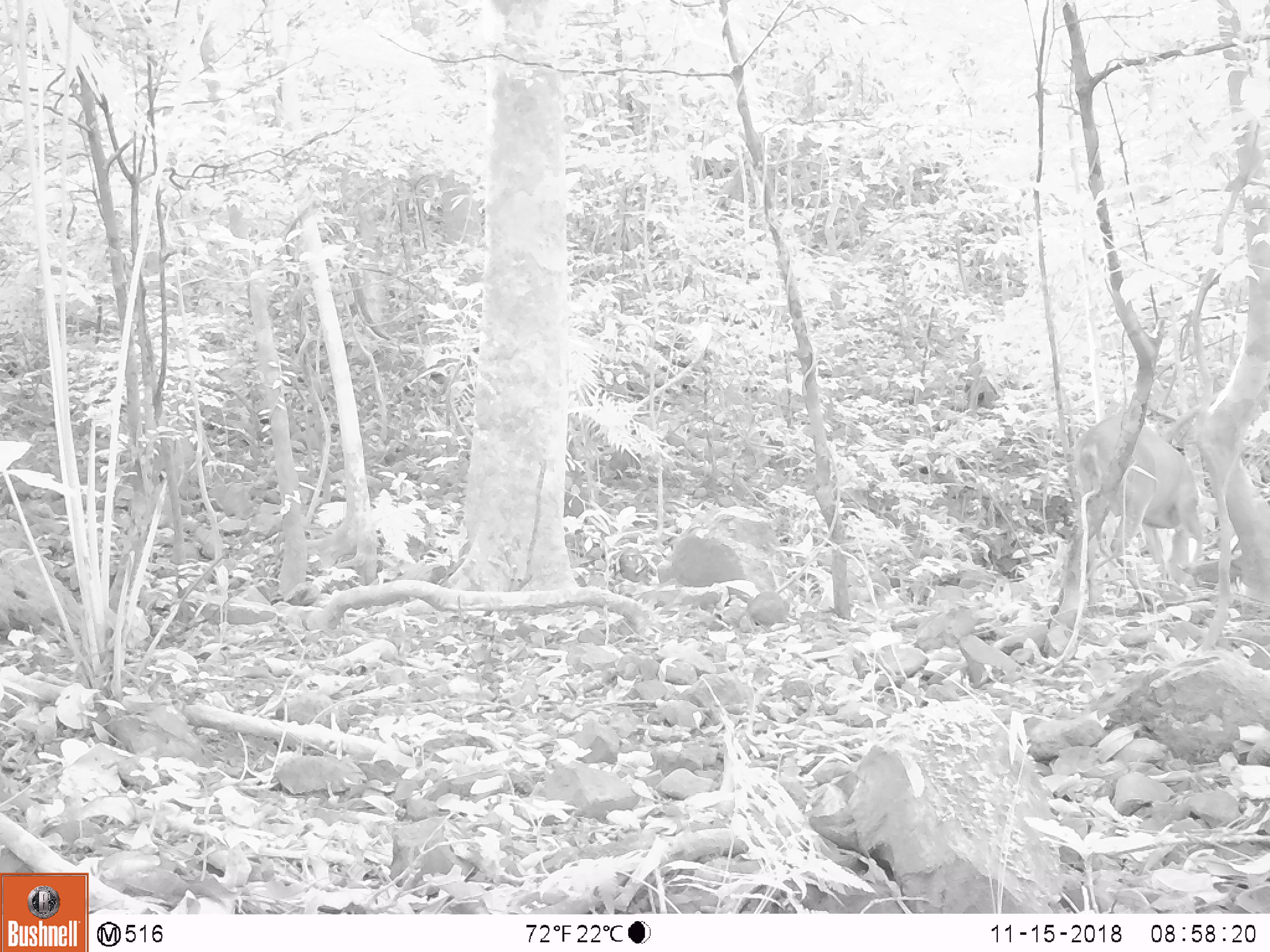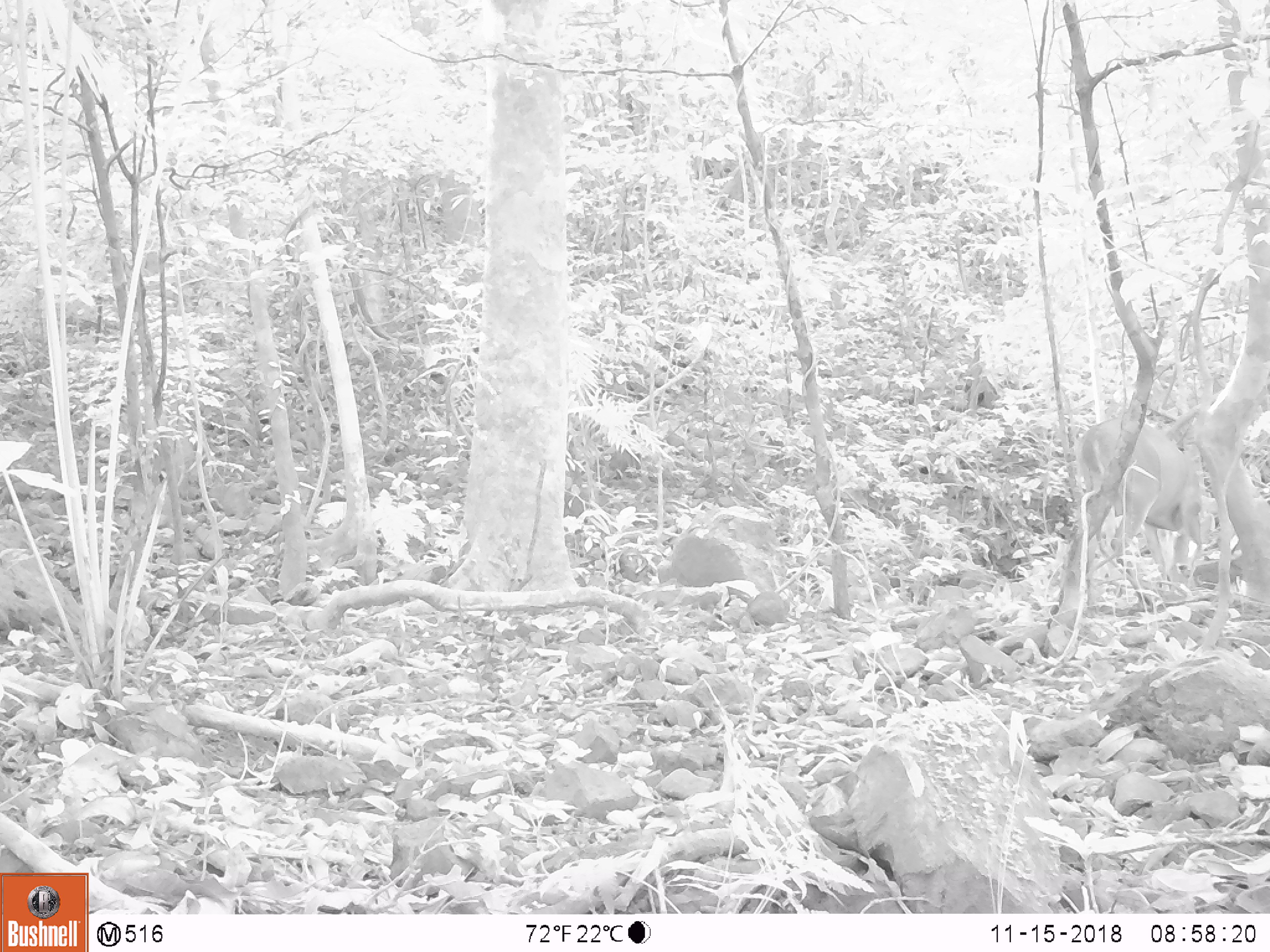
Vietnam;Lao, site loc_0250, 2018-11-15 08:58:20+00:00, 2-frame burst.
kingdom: Animalia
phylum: Chordata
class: Mammalia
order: Artiodactyla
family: Cervidae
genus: Muntiacus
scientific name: Muntiacus vuquangensis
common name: large-antlered muntjac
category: large antlered muntjac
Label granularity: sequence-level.